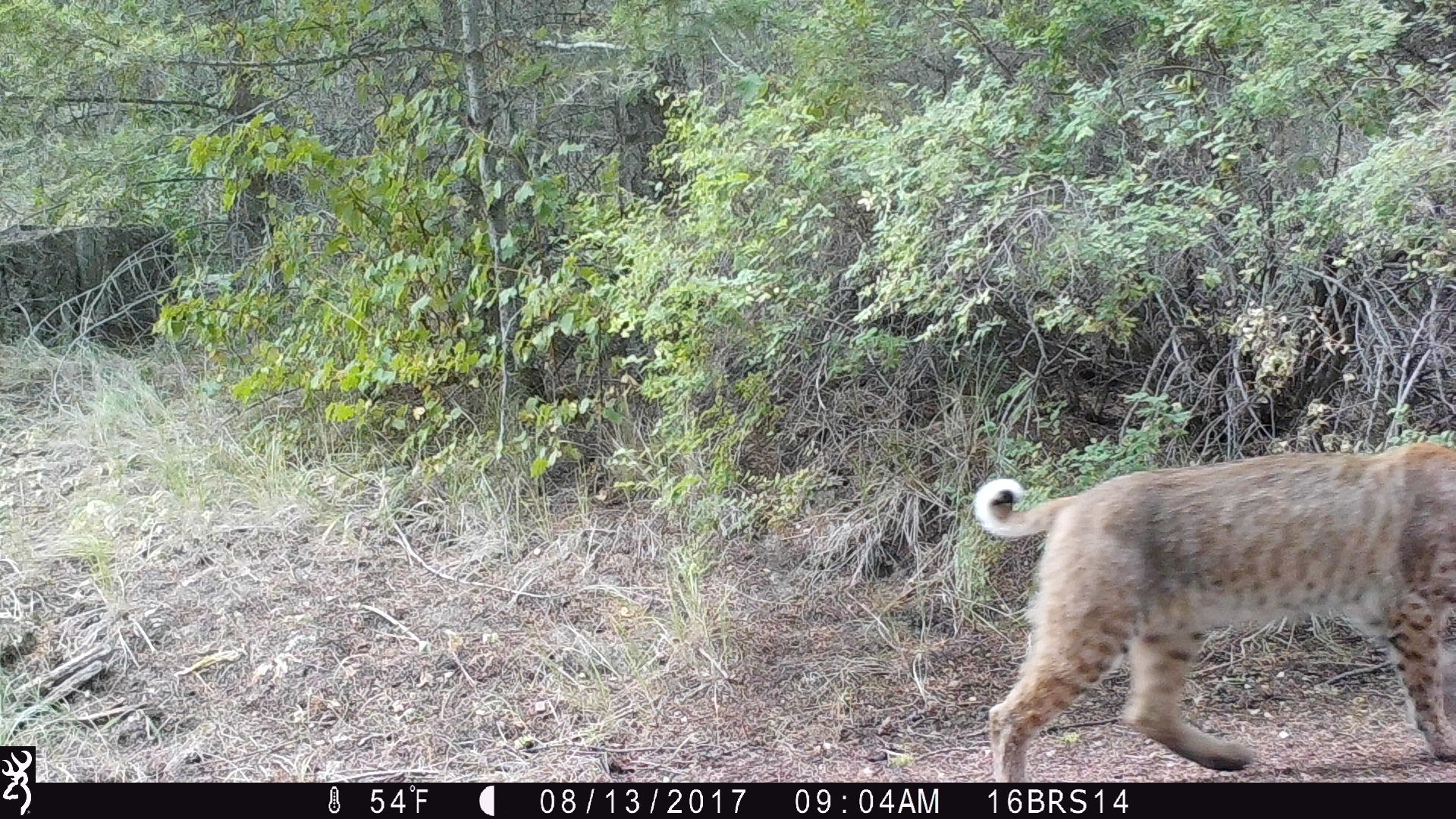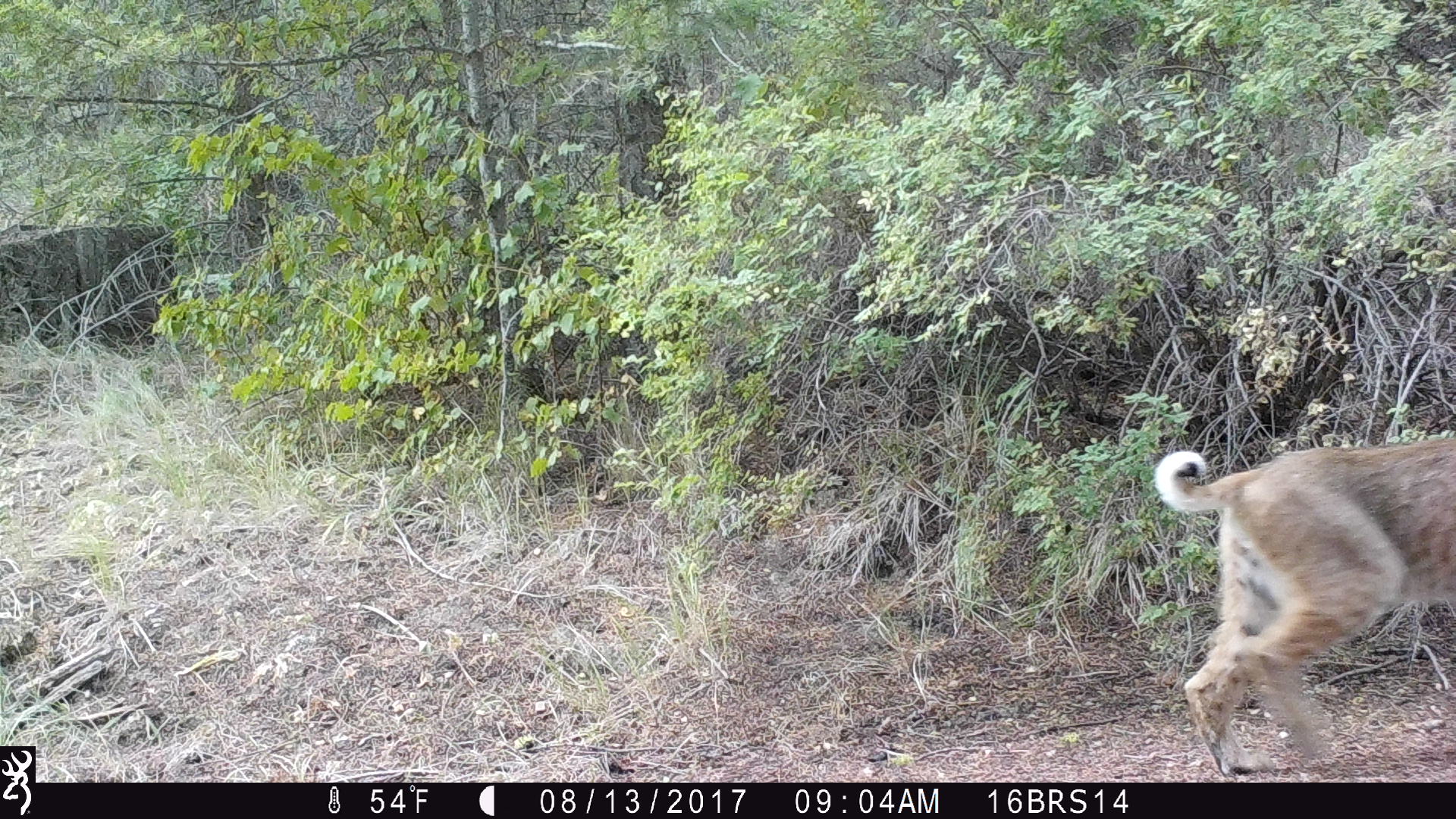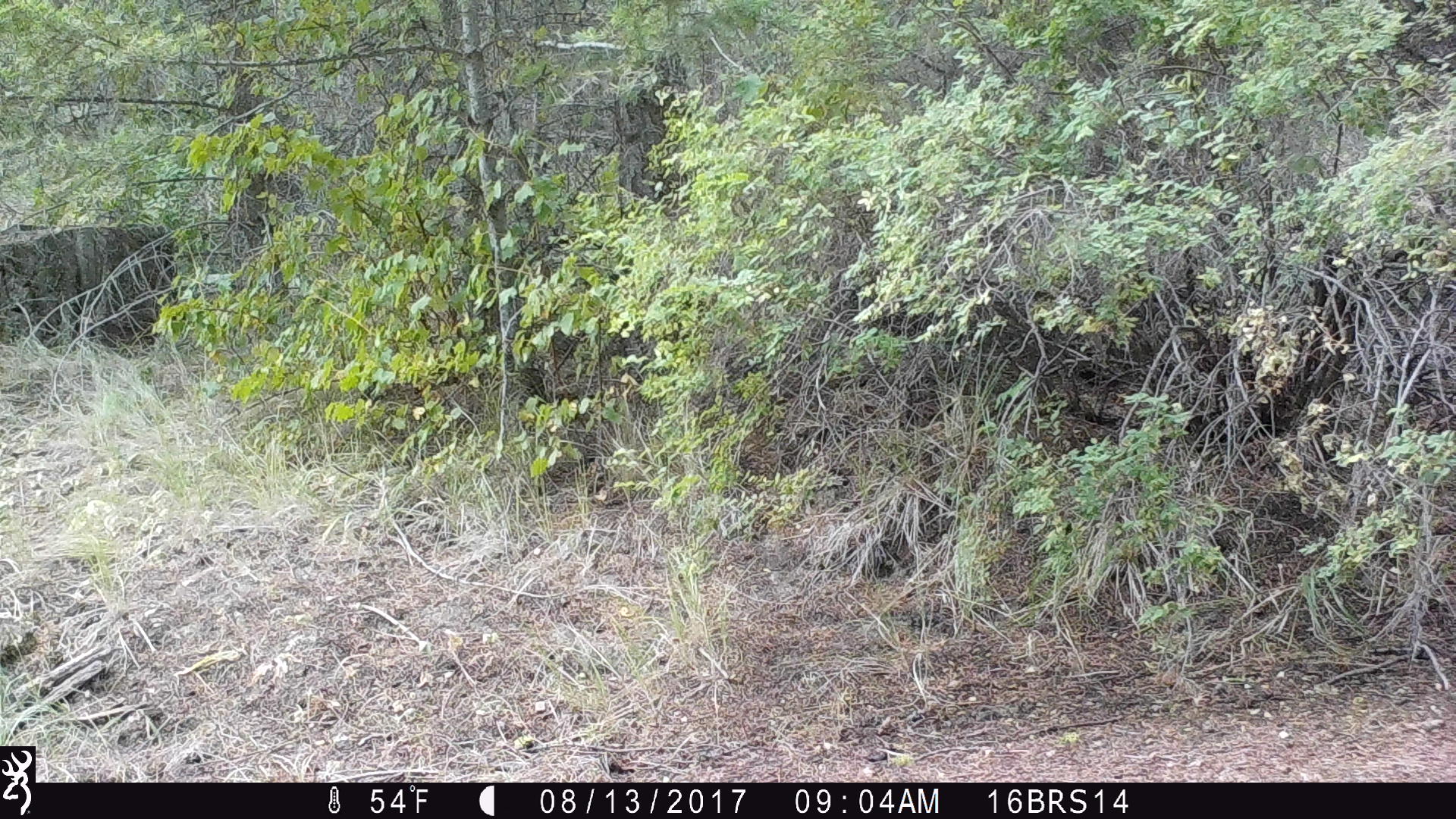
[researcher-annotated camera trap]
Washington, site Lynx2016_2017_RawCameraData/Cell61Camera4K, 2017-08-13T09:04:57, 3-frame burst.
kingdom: Animalia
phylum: Chordata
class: Mammalia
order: Carnivora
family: Felidae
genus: Lynx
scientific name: Lynx rufus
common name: bobcat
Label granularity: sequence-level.